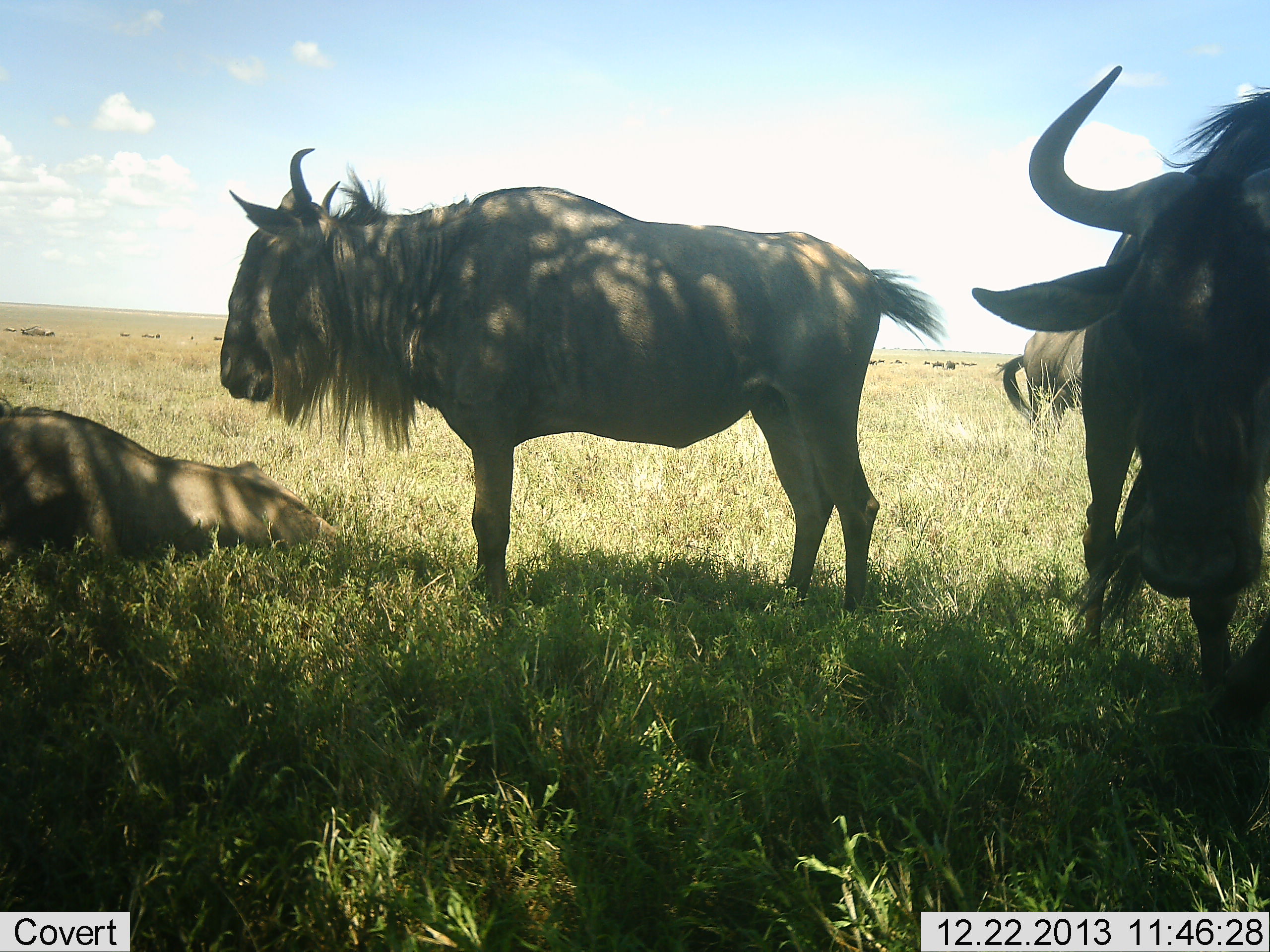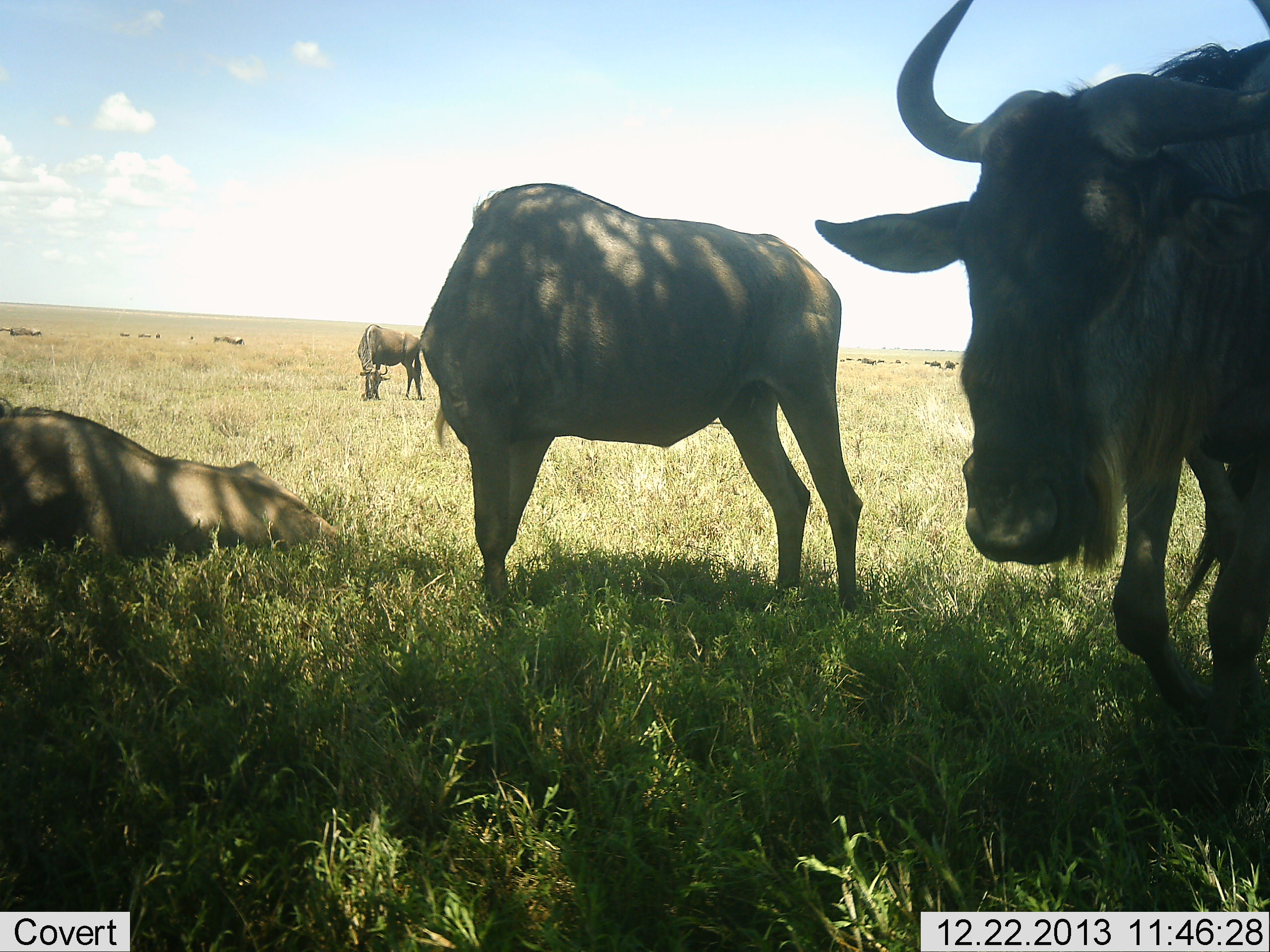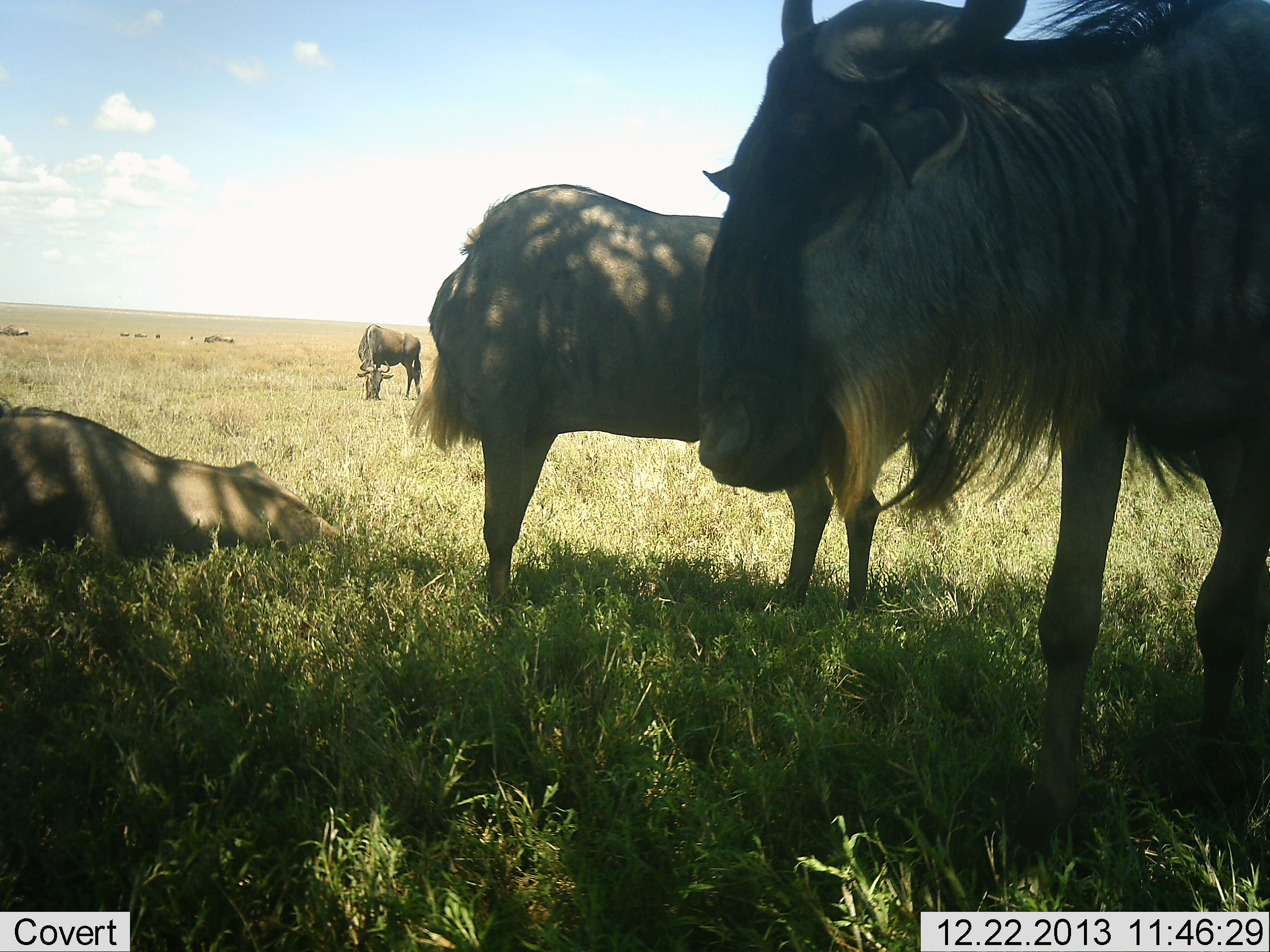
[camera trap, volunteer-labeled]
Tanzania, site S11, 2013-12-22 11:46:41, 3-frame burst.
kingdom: Animalia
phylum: Chordata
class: Mammalia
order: Artiodactyla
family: Bovidae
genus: Connochaetes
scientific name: Connochaetes taurinus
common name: blue wildebeest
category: wildebeest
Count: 11-50.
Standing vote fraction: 70%.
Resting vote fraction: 100%.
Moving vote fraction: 60%.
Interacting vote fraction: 0%.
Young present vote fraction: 0%.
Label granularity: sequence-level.